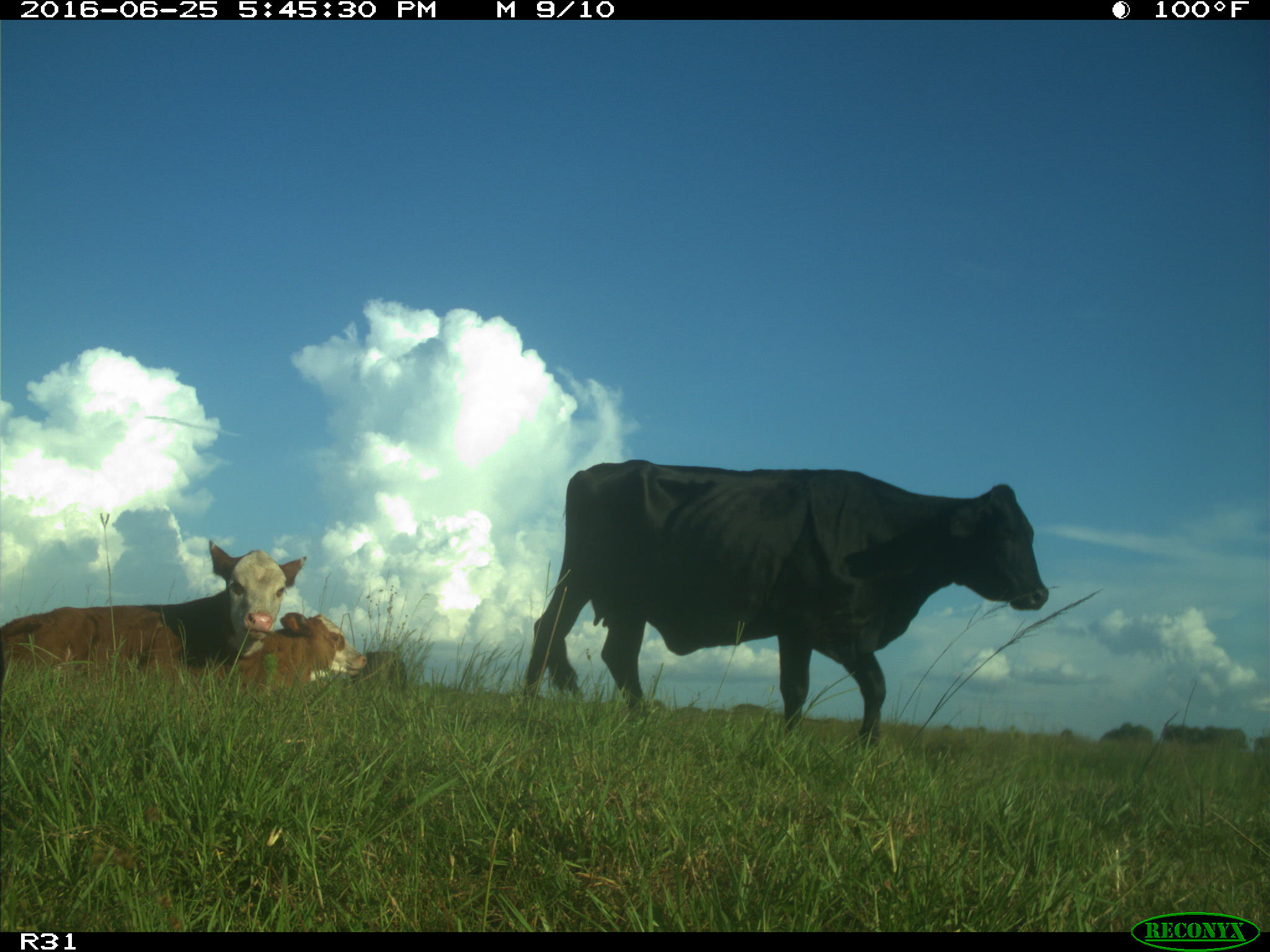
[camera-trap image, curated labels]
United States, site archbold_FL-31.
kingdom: Animalia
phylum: Chordata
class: Mammalia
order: Artiodactyla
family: Bovidae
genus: Bos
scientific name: Bos taurus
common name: domestic cow